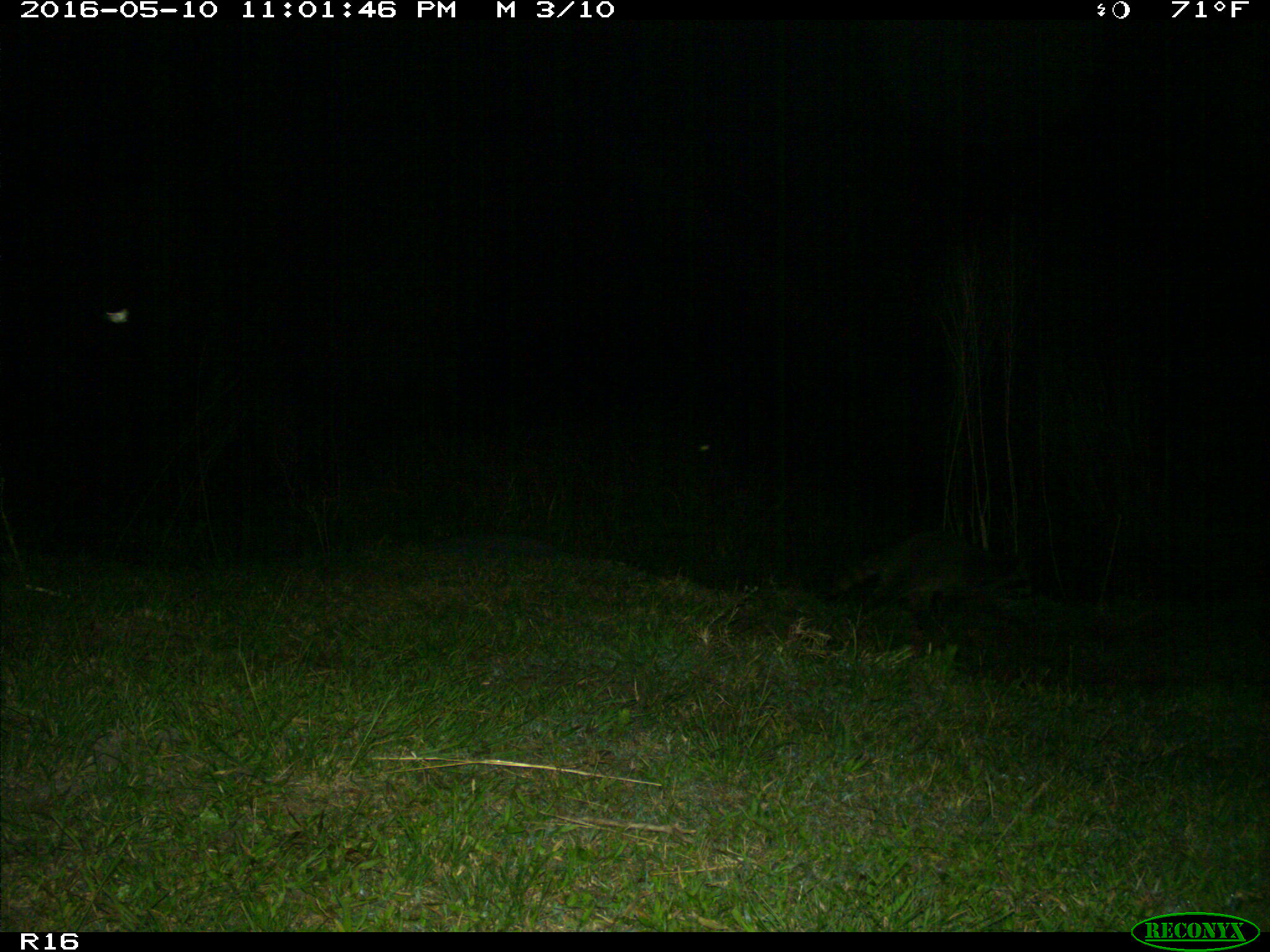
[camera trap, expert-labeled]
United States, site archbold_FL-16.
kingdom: Animalia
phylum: Chordata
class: Mammalia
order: Carnivora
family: Procyonidae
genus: Procyon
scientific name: Procyon lotor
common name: common raccoon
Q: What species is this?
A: Procyon lotor (common raccoon).